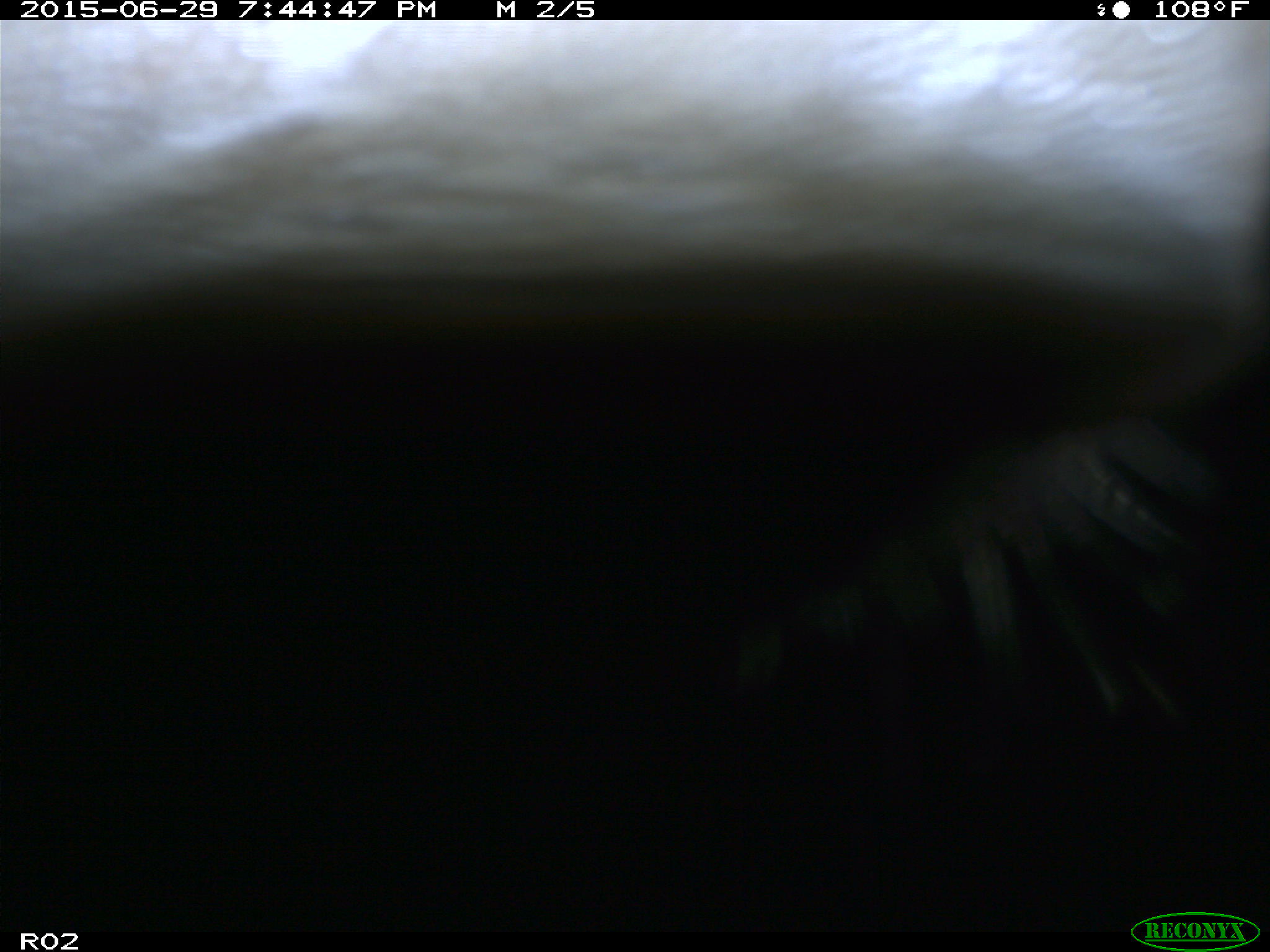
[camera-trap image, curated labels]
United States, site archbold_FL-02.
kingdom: Animalia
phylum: Chordata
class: Mammalia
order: Artiodactyla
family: Bovidae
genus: Bos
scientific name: Bos taurus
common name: domestic cow